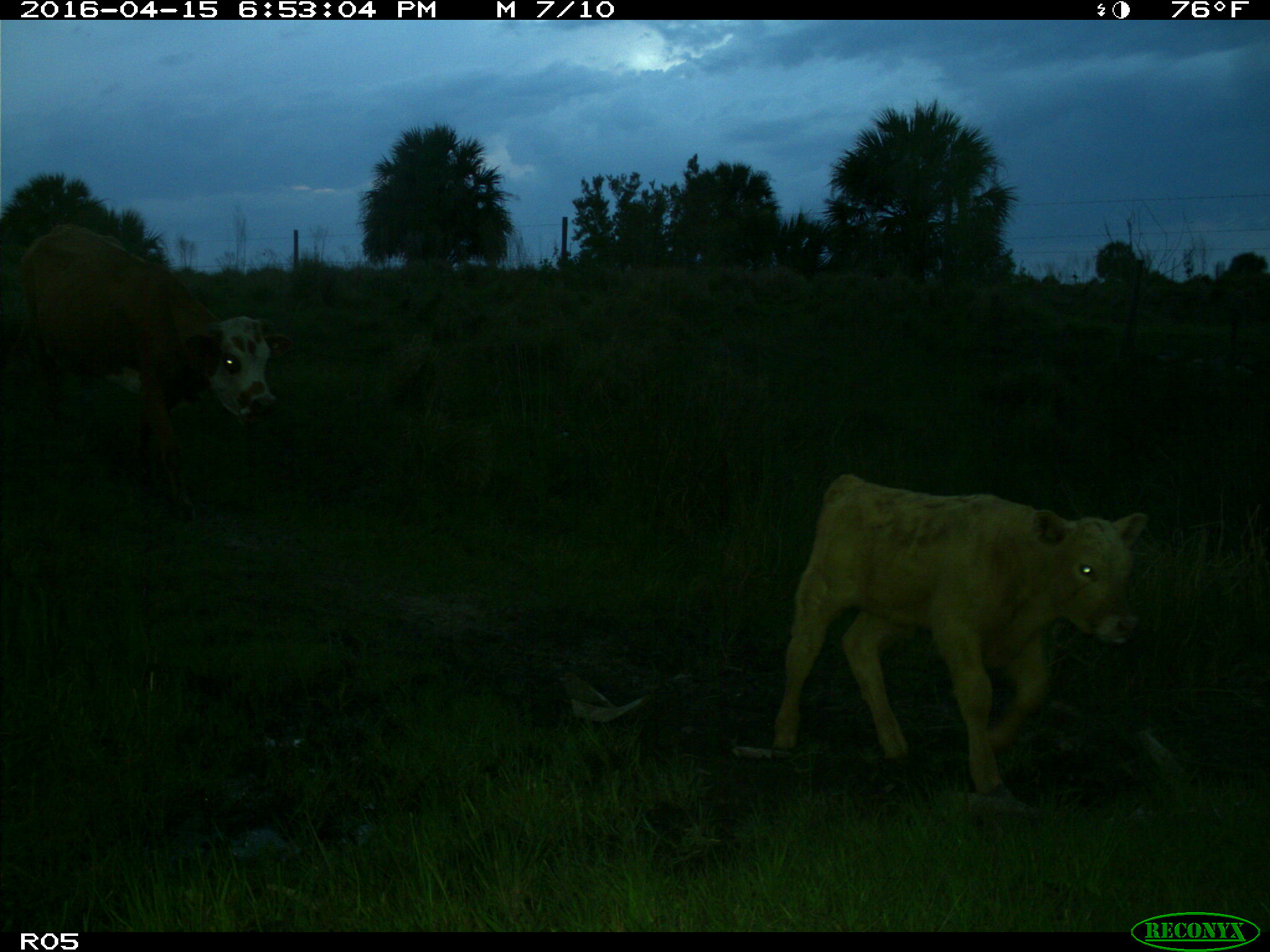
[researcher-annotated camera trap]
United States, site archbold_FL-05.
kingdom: Animalia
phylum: Chordata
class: Mammalia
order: Artiodactyla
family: Bovidae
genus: Bos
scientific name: Bos taurus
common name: domestic cow